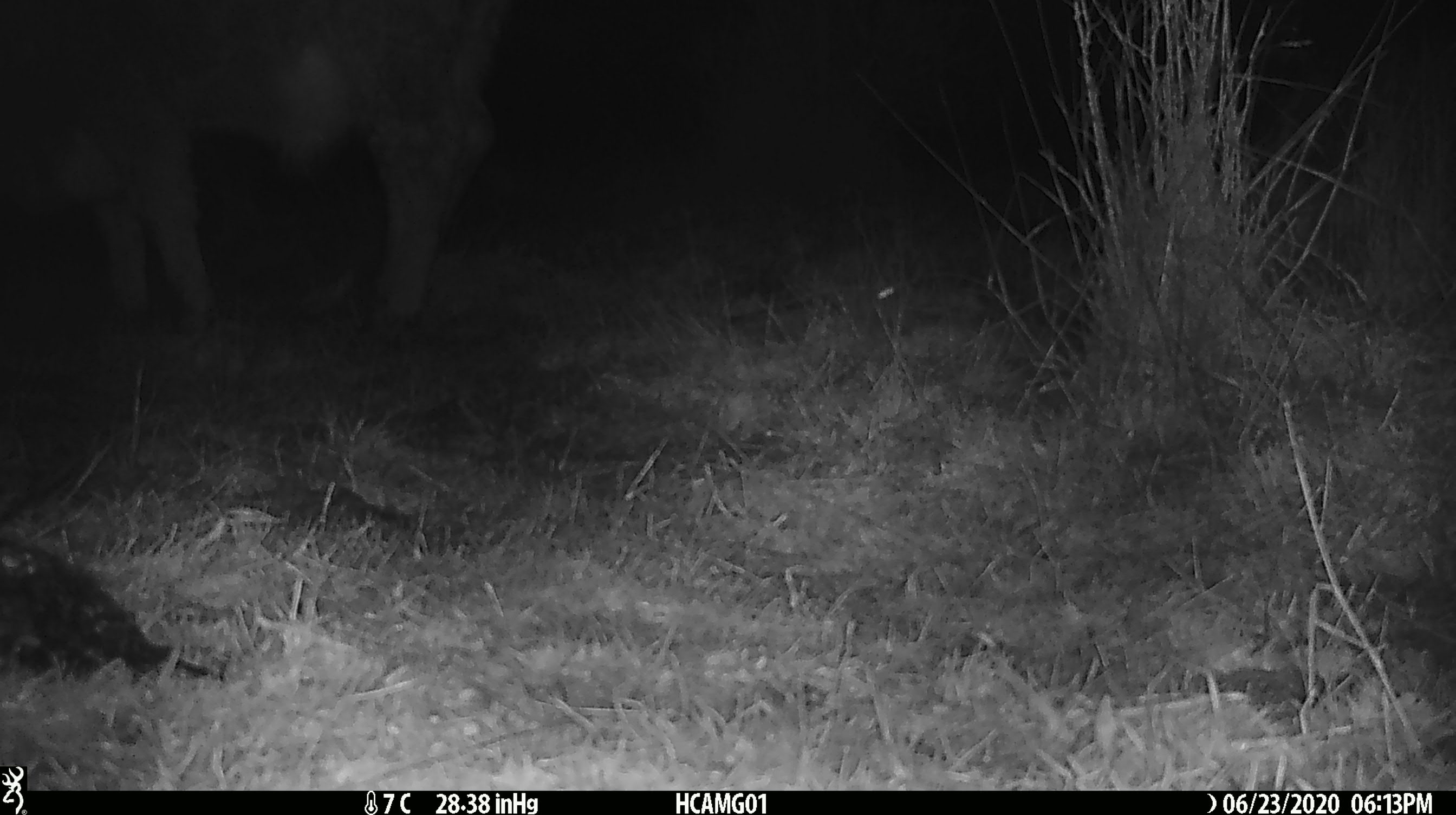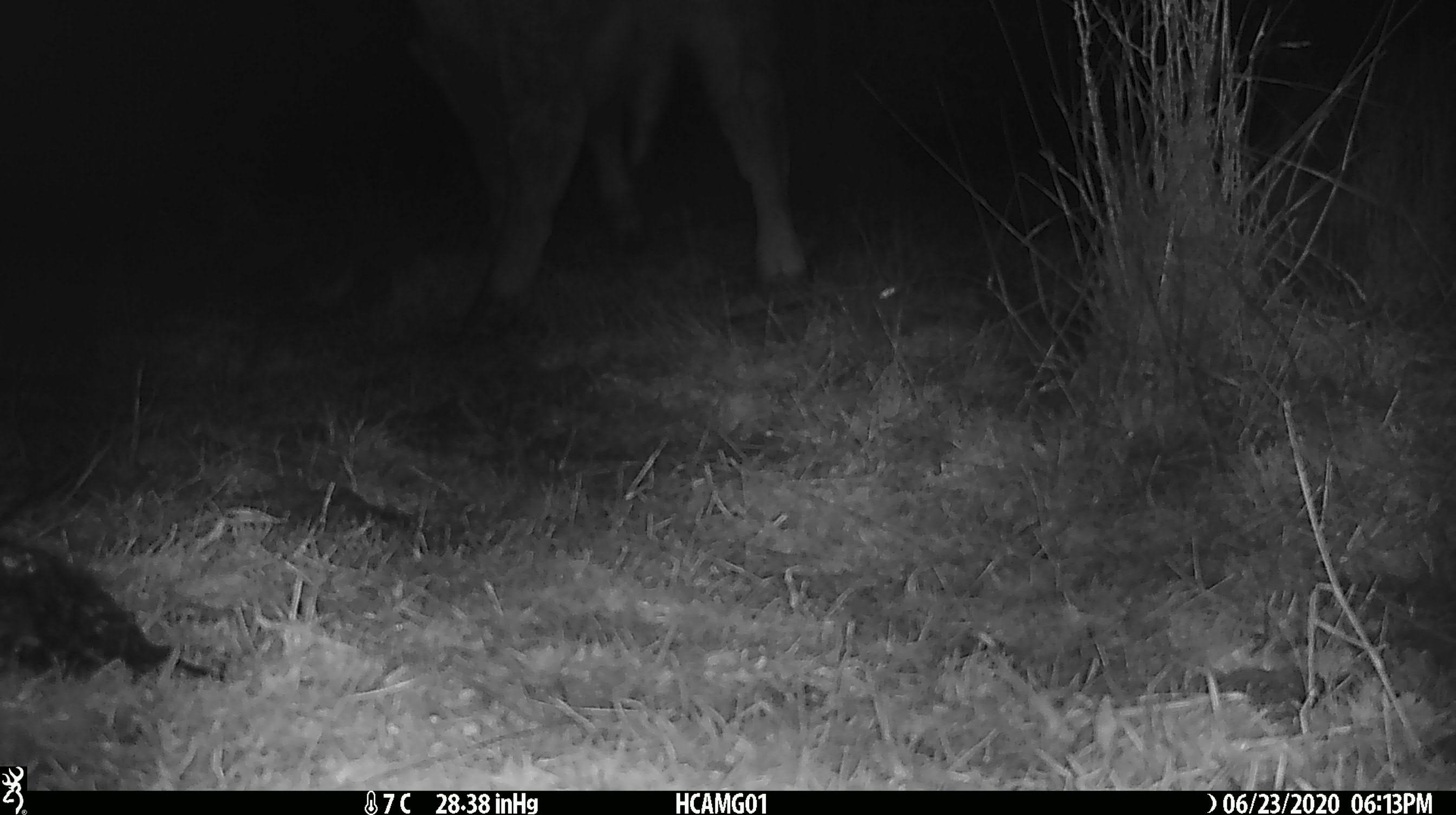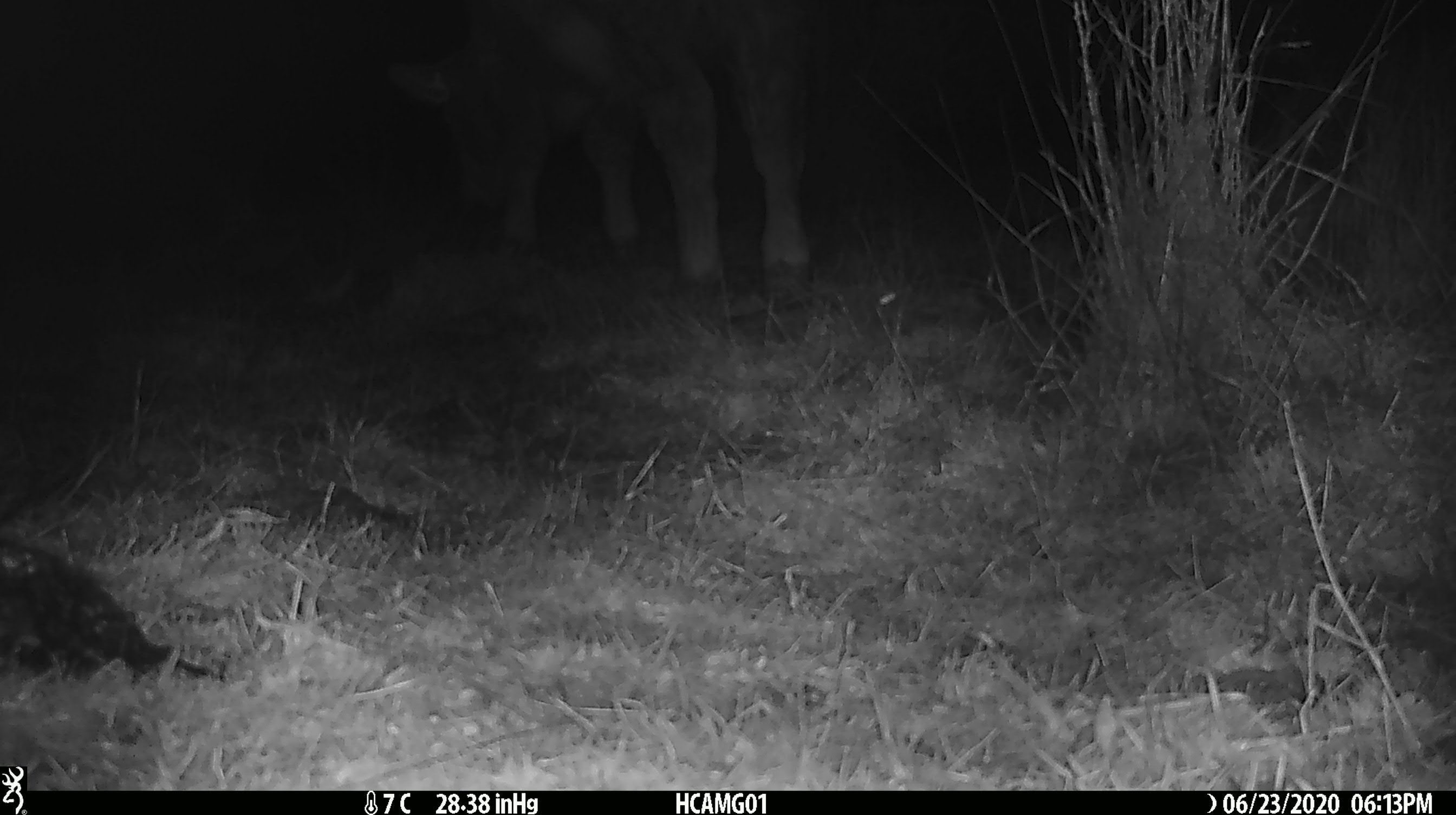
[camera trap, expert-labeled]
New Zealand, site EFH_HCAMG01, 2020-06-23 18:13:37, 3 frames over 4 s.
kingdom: Animalia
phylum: Chordata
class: Mammalia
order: Artiodactyla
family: Bovidae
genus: Bos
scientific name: Bos taurus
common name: domestic cow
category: cow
Cow (domestic cow) (Bos taurus).